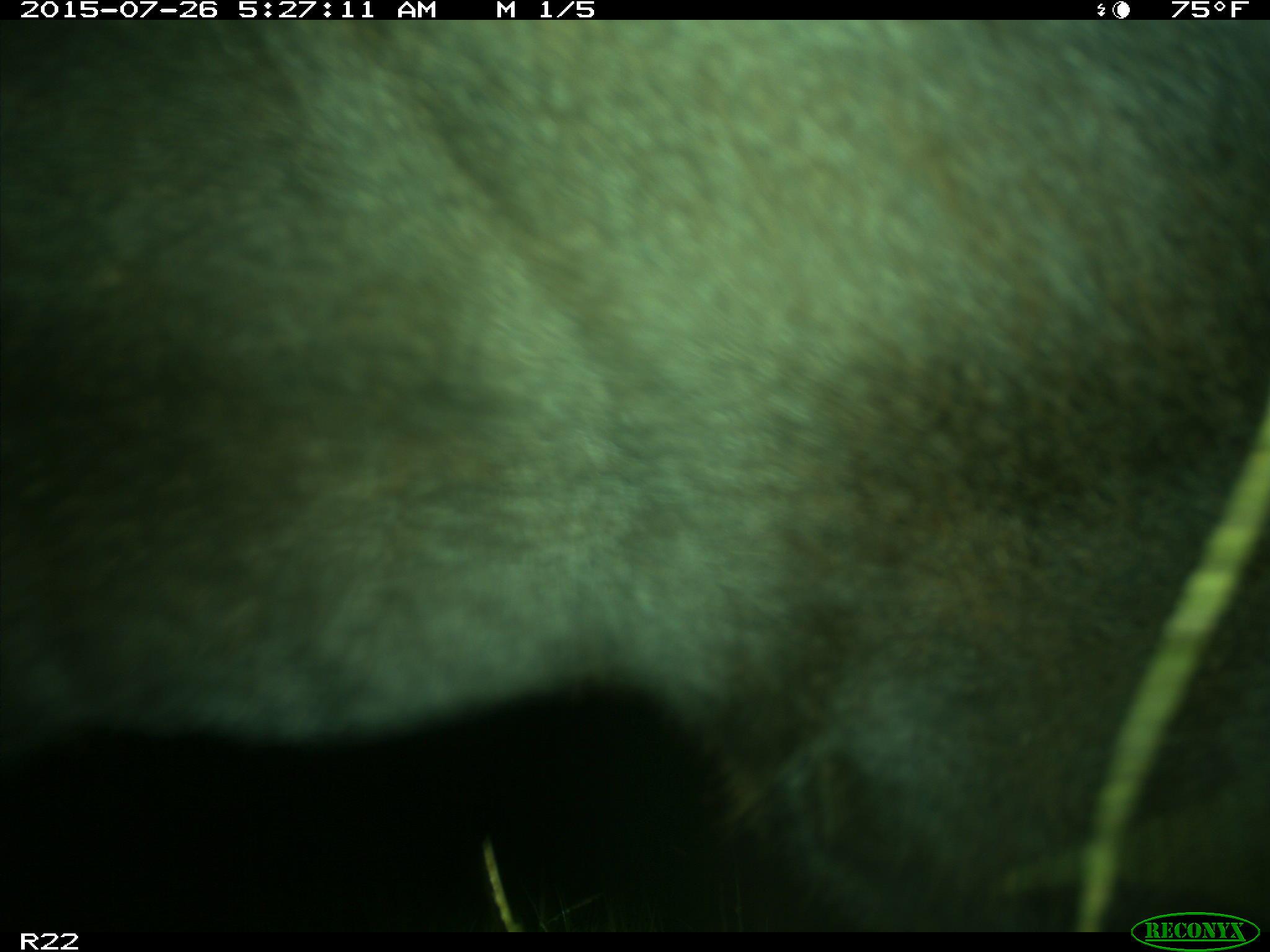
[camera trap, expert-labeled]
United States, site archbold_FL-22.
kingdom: Animalia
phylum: Chordata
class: Mammalia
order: Artiodactyla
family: Bovidae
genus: Bos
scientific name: Bos taurus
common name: domestic cow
Bos taurus (domestic cow).